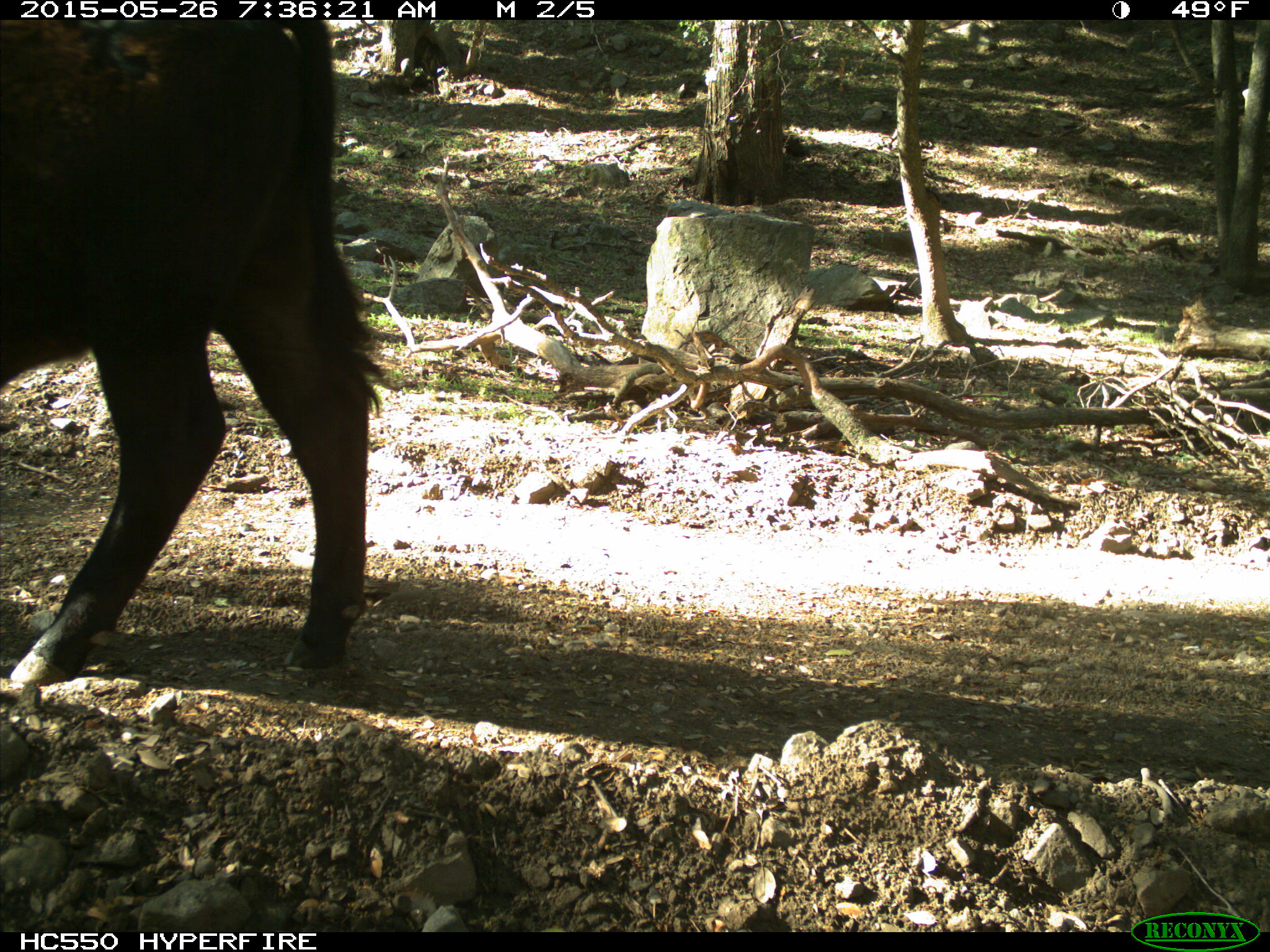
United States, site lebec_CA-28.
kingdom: Animalia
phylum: Chordata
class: Mammalia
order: Artiodactyla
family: Bovidae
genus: Bos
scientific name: Bos taurus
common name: domestic cow